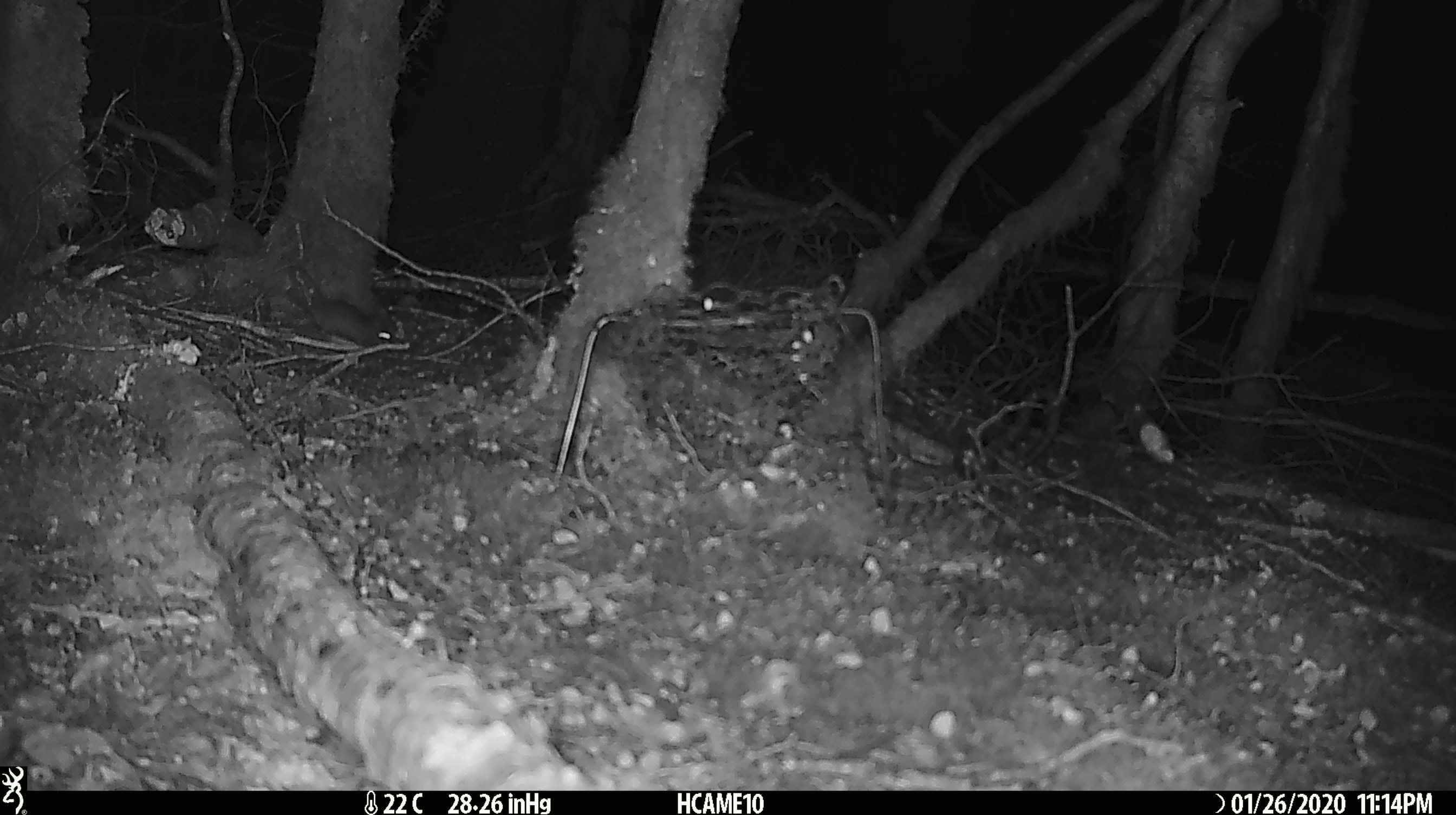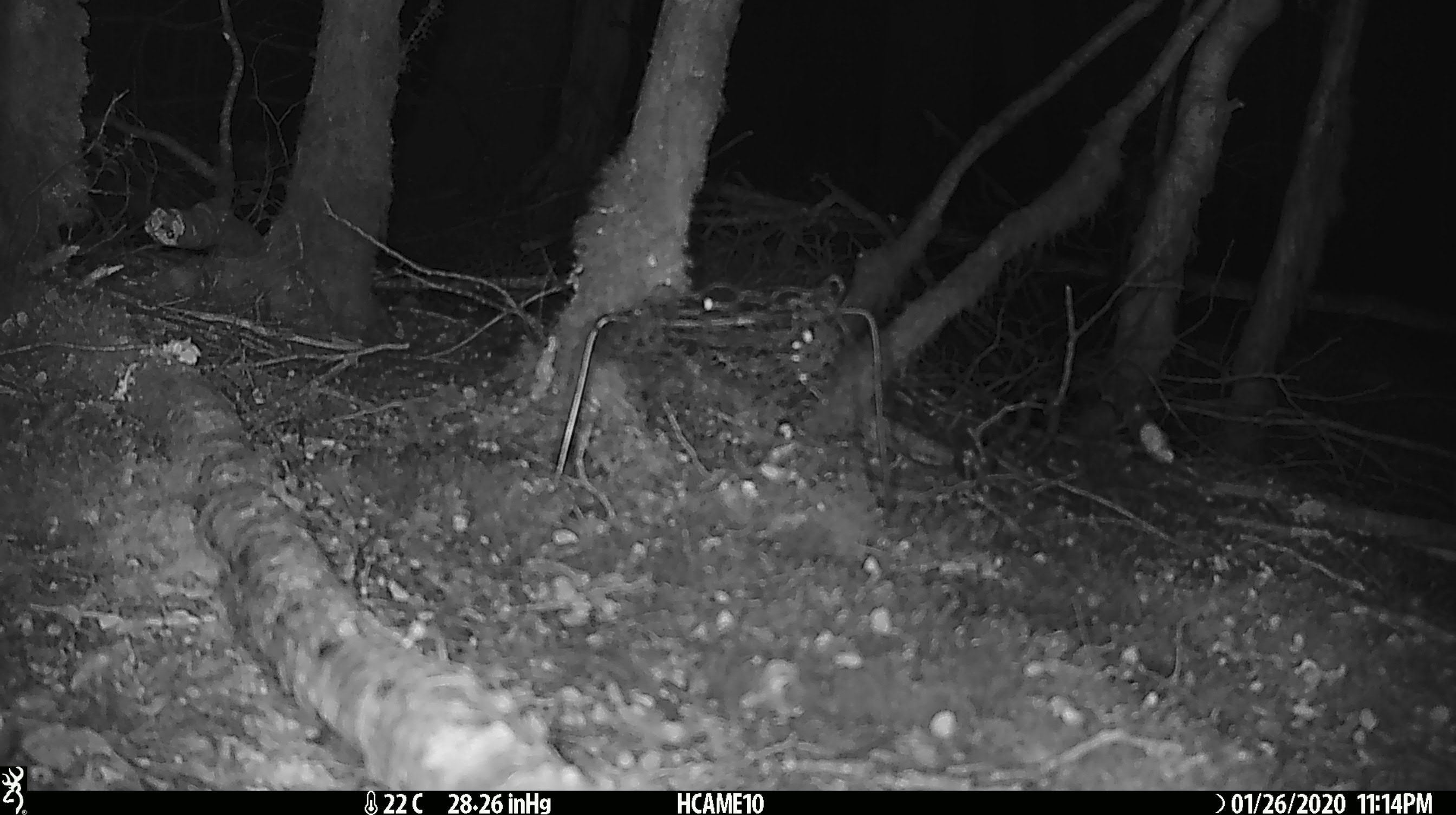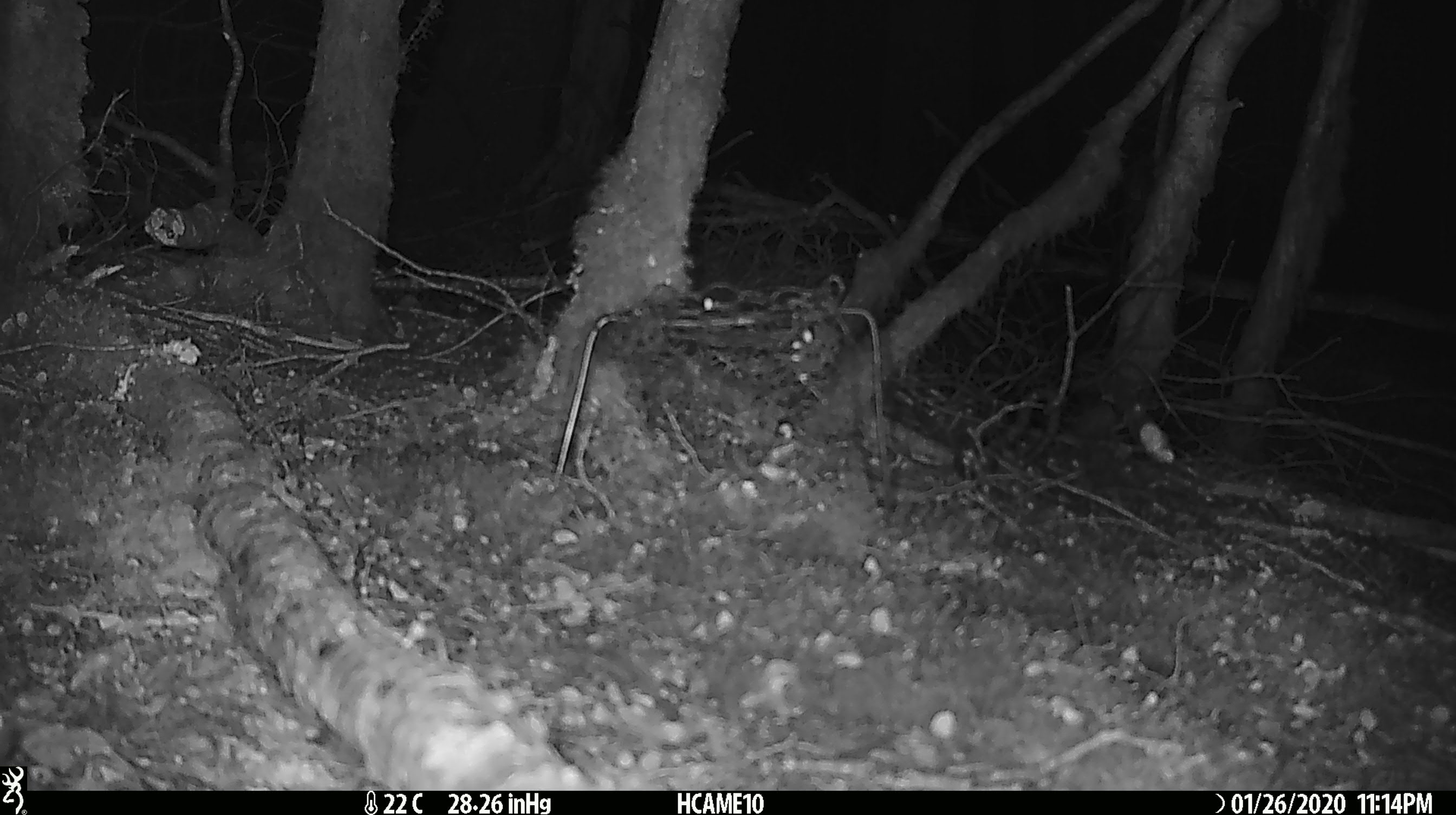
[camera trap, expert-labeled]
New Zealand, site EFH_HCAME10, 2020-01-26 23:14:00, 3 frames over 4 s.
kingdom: Animalia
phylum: Chordata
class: Mammalia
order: Rodentia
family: Muridae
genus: Mus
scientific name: Mus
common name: mouse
Mouse (Mus).